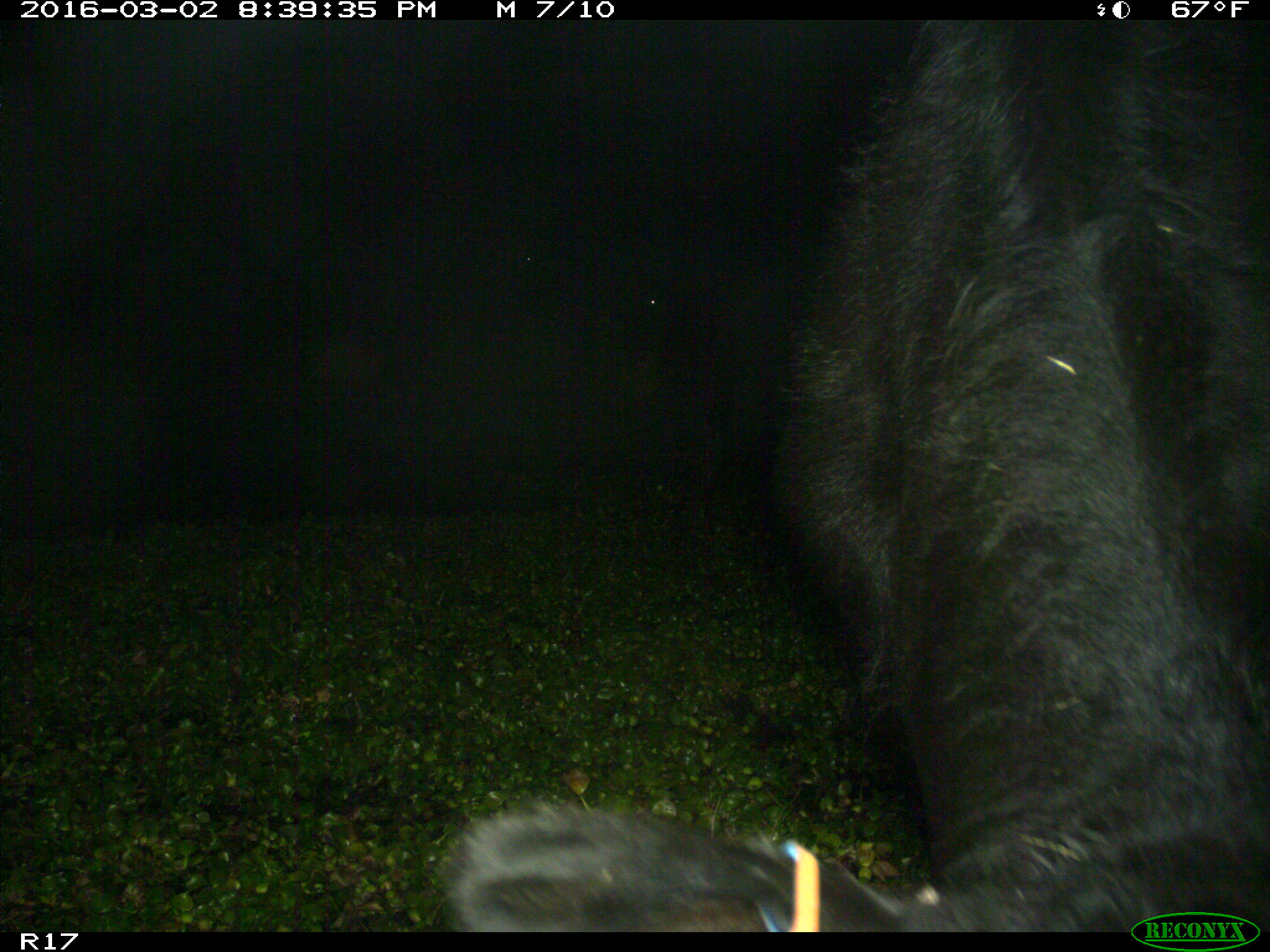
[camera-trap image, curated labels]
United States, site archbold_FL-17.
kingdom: Animalia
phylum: Chordata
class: Mammalia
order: Artiodactyla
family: Bovidae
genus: Bos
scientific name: Bos taurus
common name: domestic cow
Bos taurus (domestic cow).